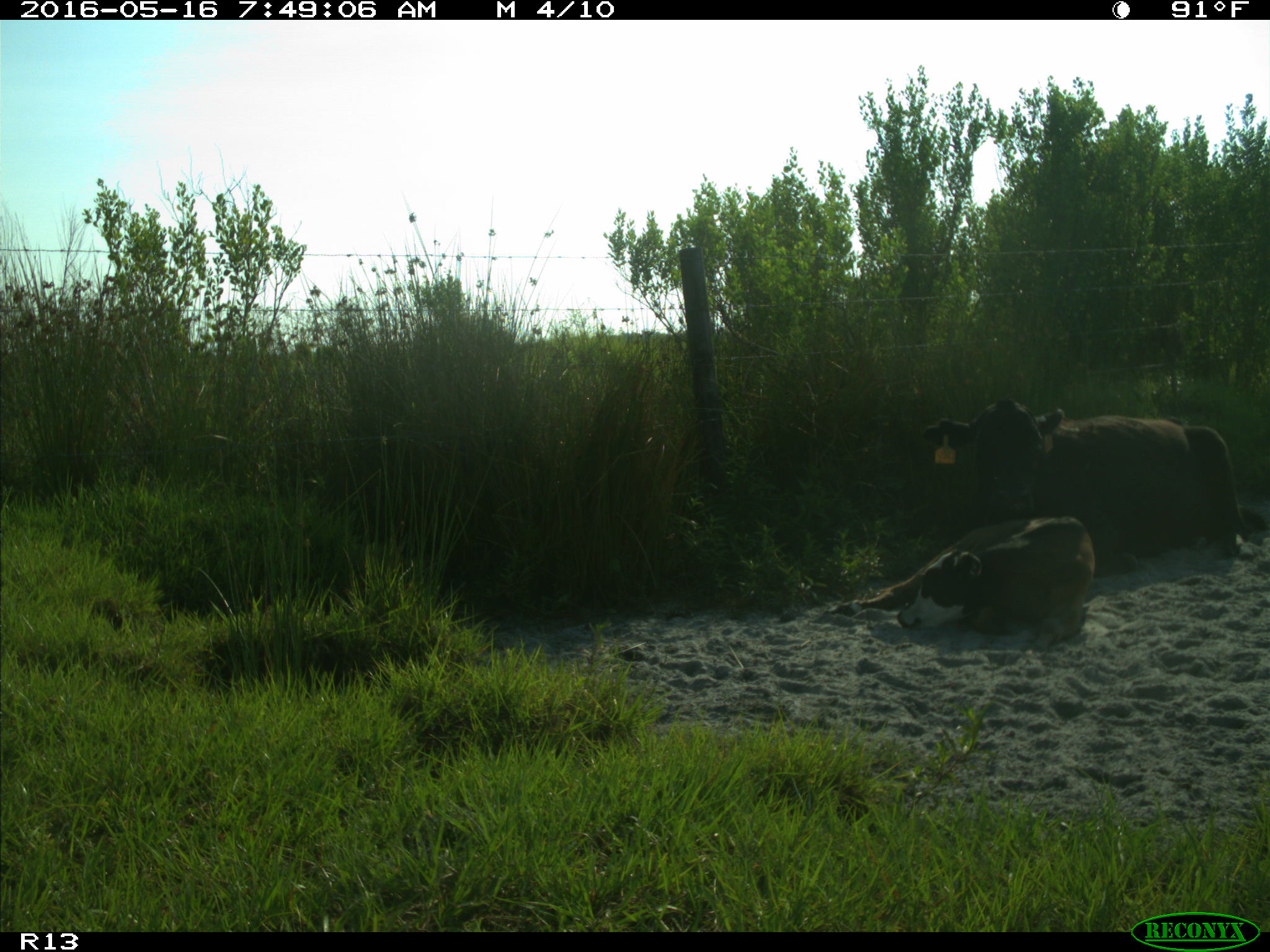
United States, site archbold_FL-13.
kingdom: Animalia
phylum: Chordata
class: Mammalia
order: Artiodactyla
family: Bovidae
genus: Bos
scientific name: Bos taurus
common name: domestic cow